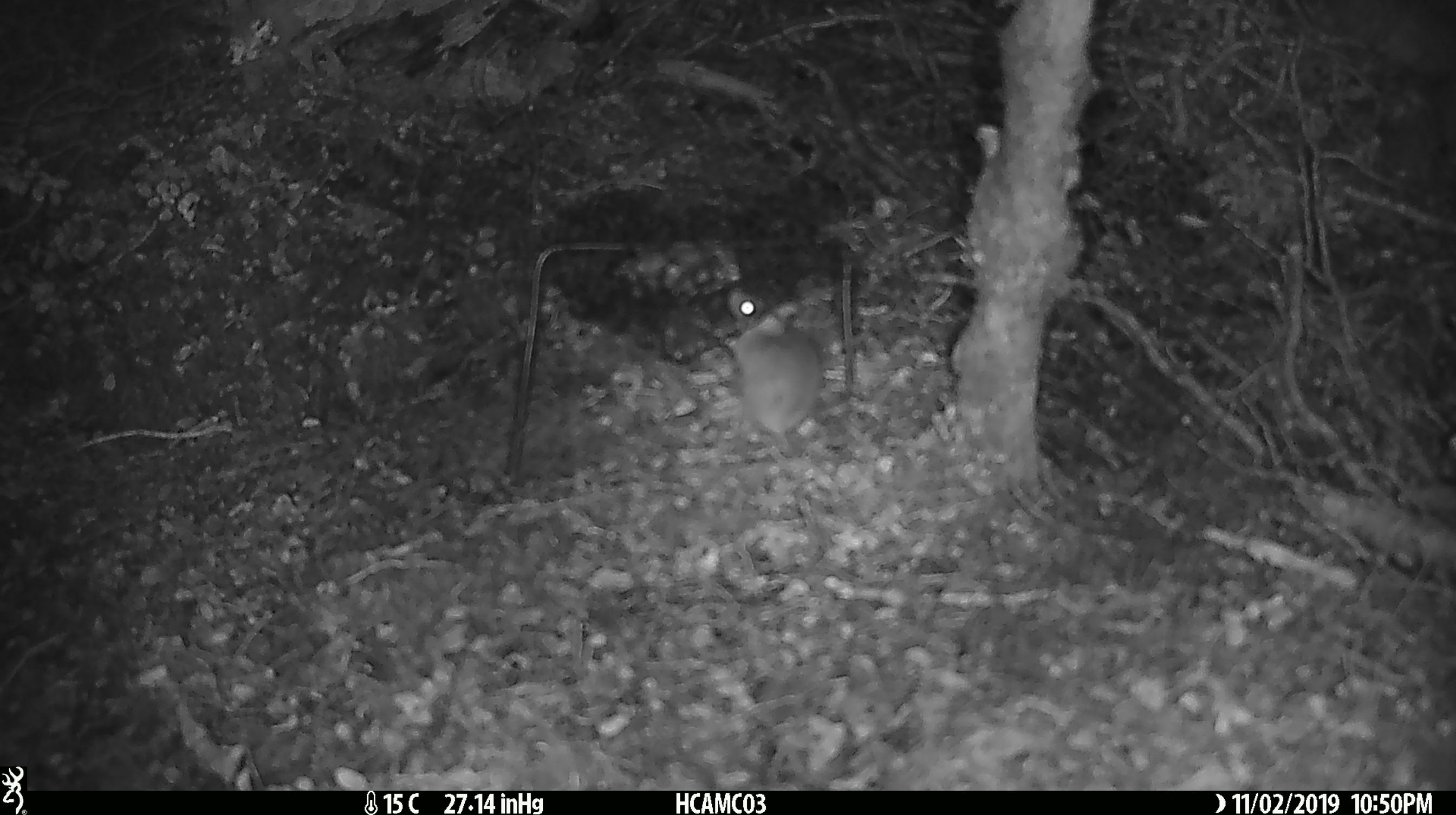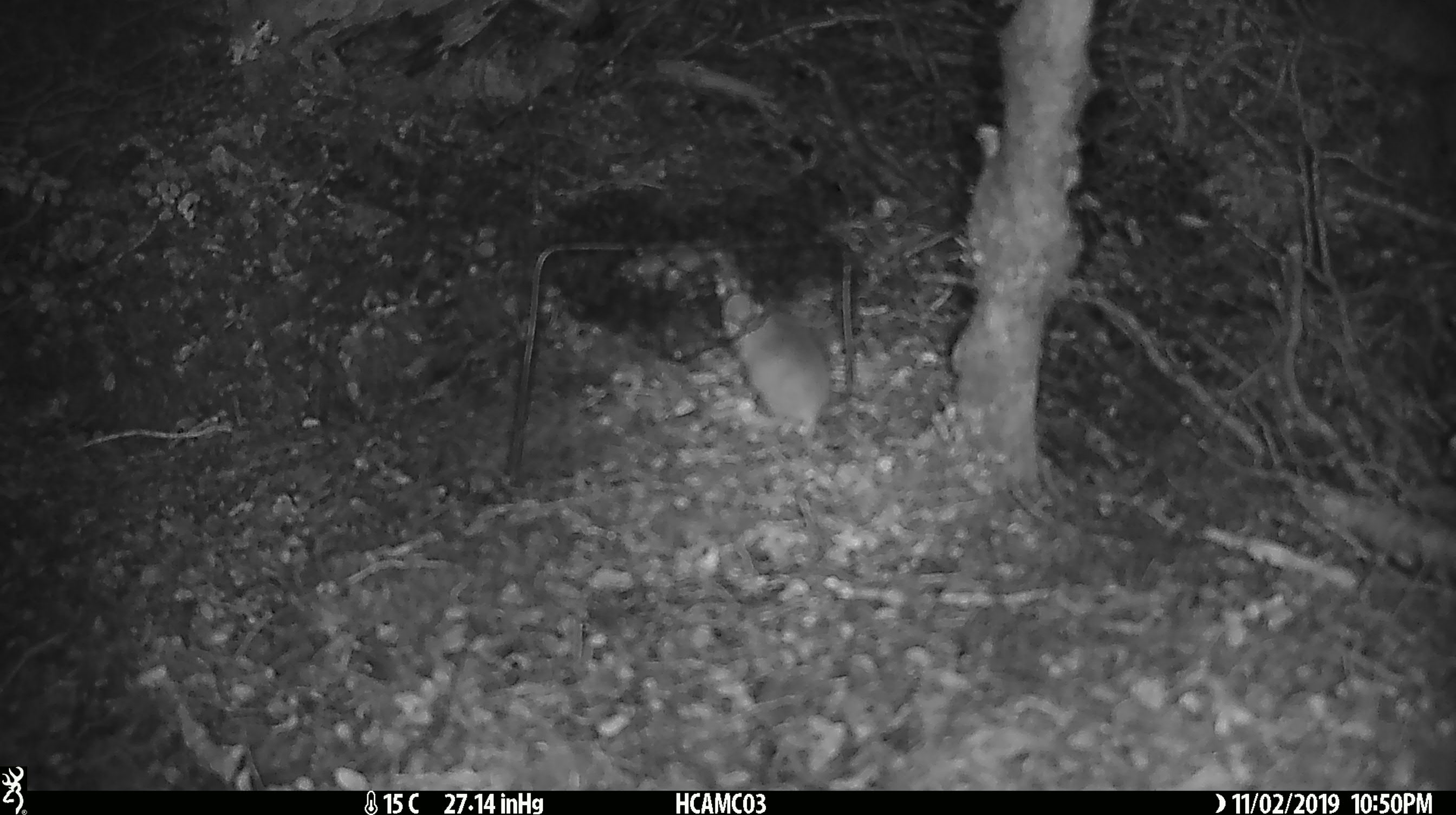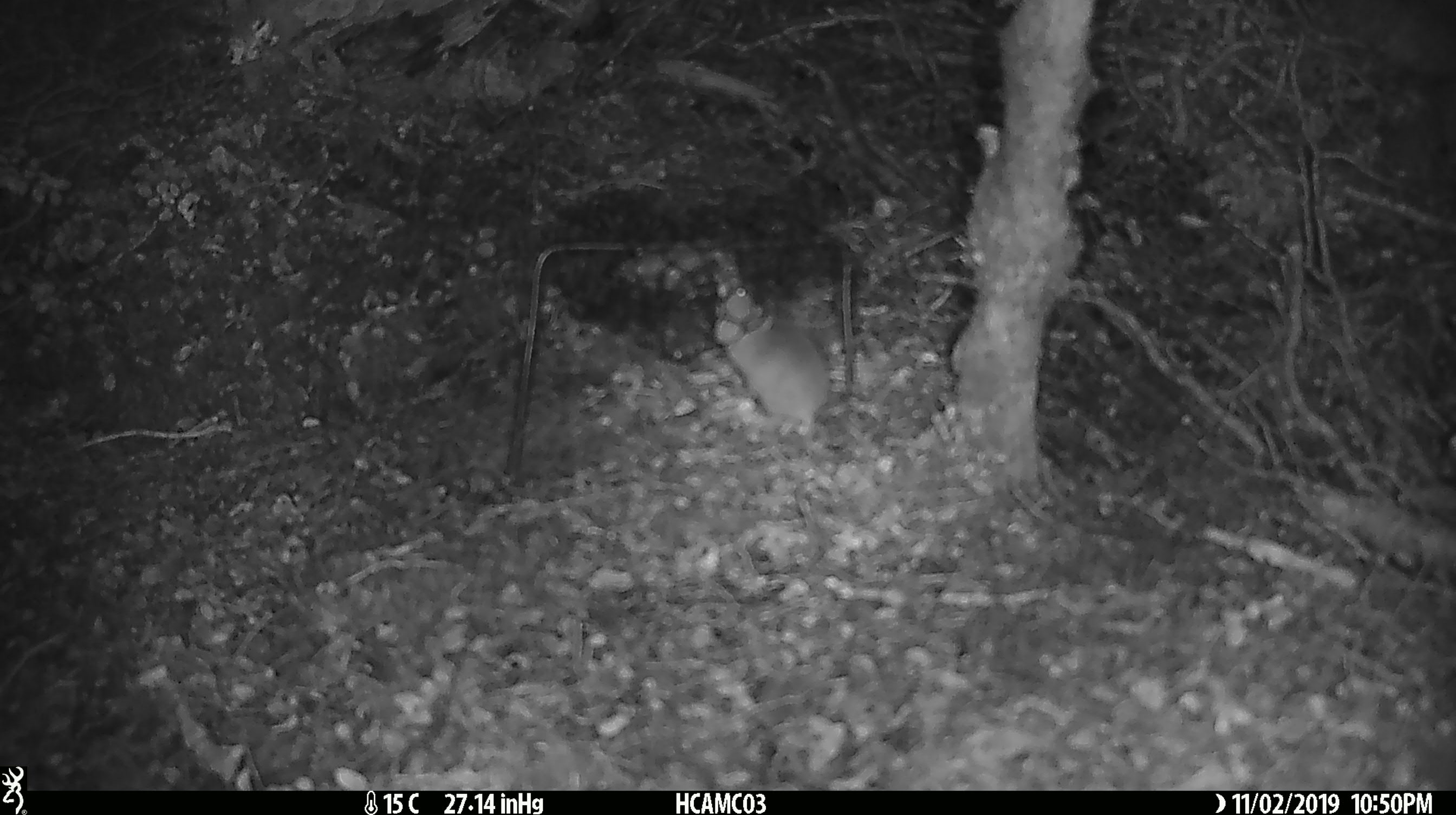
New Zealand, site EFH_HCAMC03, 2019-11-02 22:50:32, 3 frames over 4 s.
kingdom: Animalia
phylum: Chordata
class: Mammalia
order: Rodentia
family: Muridae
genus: Mus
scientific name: Mus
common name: mouse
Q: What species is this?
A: Mouse (Mus).